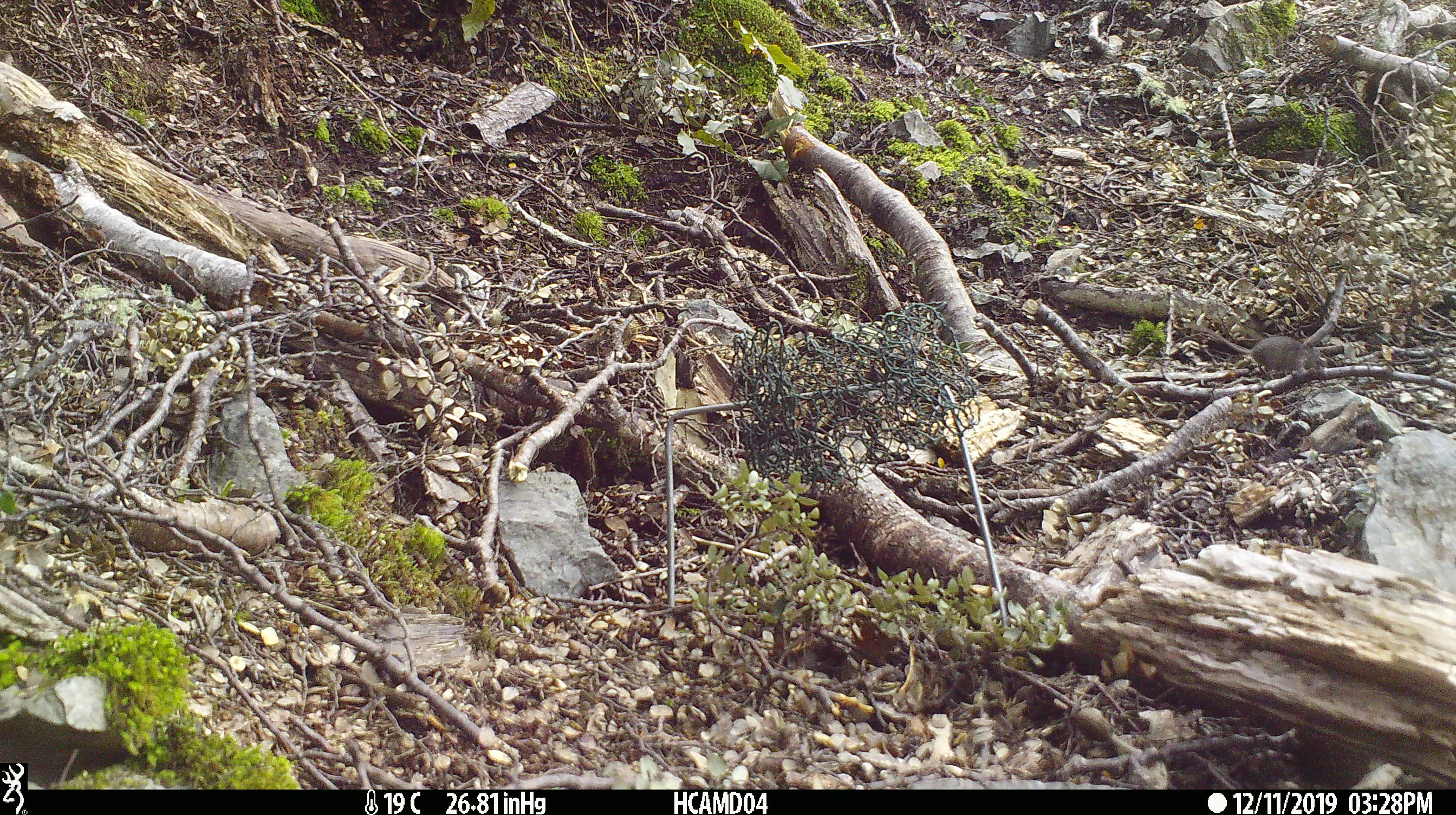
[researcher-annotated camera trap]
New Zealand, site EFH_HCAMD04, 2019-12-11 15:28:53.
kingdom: Animalia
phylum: Chordata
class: Mammalia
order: Rodentia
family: Muridae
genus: Mus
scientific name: Mus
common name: mouse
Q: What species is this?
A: Mouse (Mus).